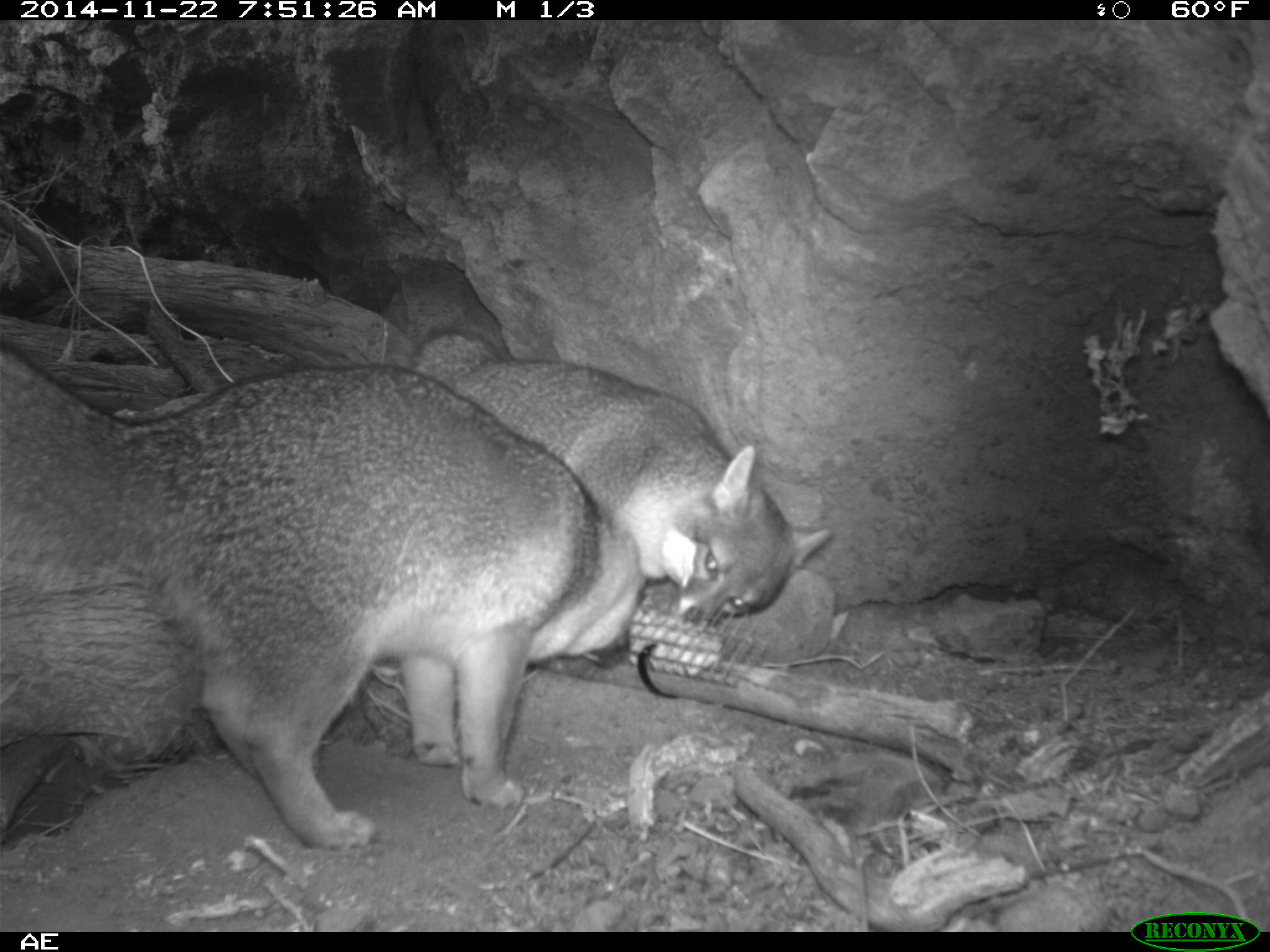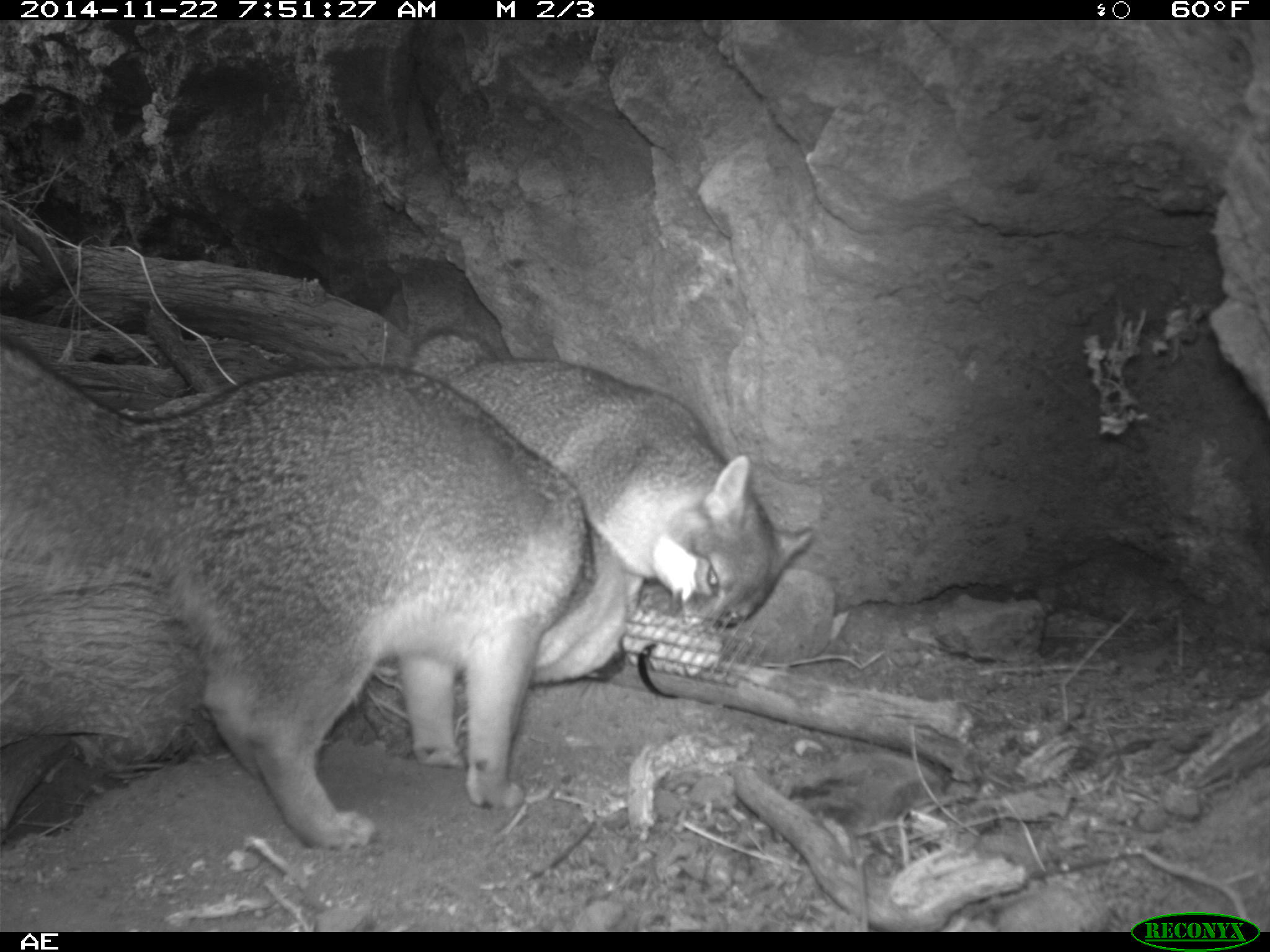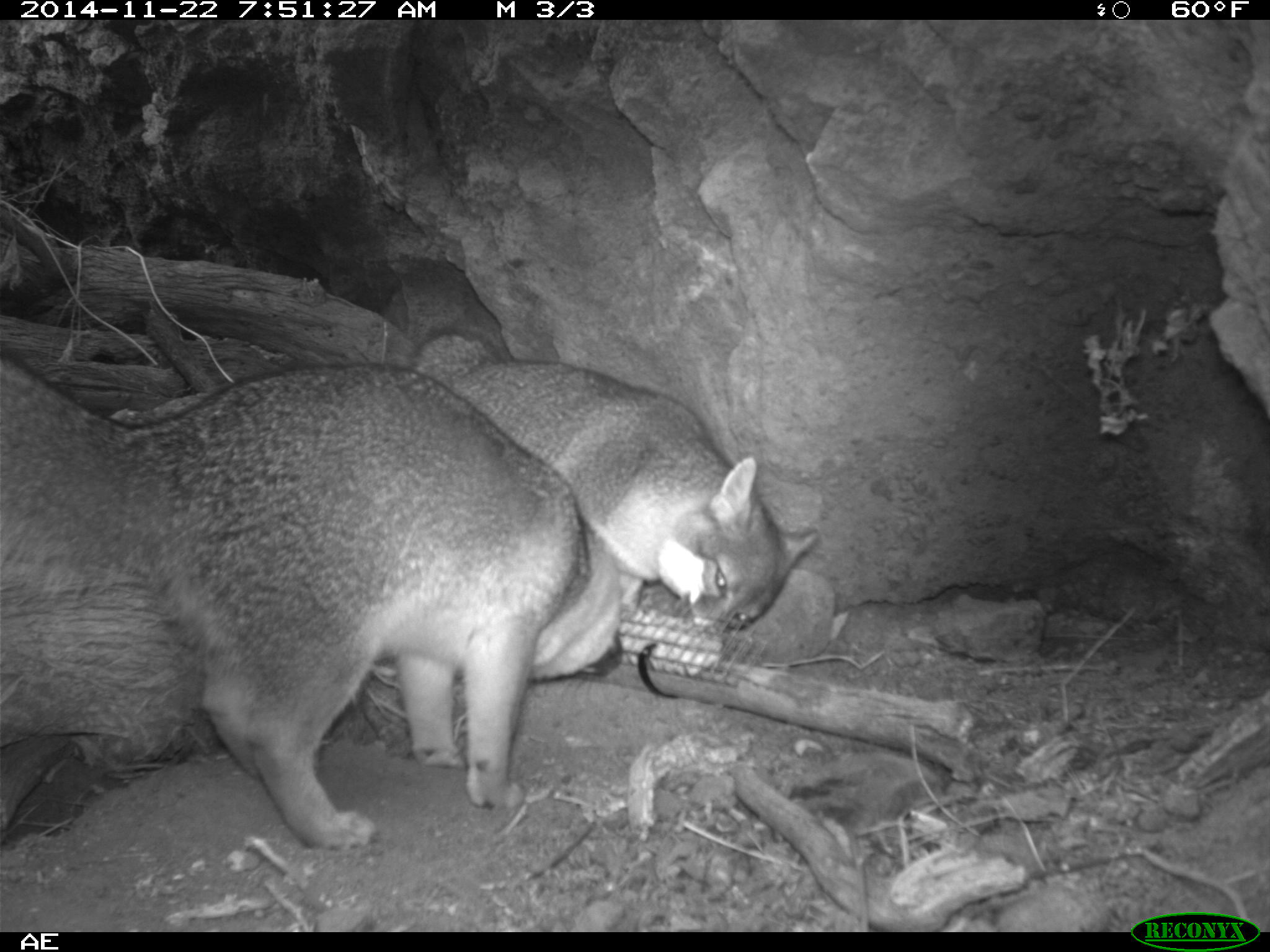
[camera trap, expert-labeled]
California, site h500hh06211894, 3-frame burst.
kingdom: Animalia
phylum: Chordata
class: Mammalia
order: Carnivora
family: Canidae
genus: Urocyon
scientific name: Urocyon littoralis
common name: island fox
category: fox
Fox (island fox) (Urocyon littoralis).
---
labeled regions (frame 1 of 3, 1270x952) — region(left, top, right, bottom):
fox: region(0, 353, 648, 850); region(409, 325, 831, 629)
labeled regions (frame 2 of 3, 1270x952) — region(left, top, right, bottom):
fox: region(0, 338, 648, 850); region(409, 325, 817, 635)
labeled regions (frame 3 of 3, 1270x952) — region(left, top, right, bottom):
fox: region(0, 356, 621, 851); region(403, 327, 820, 637)